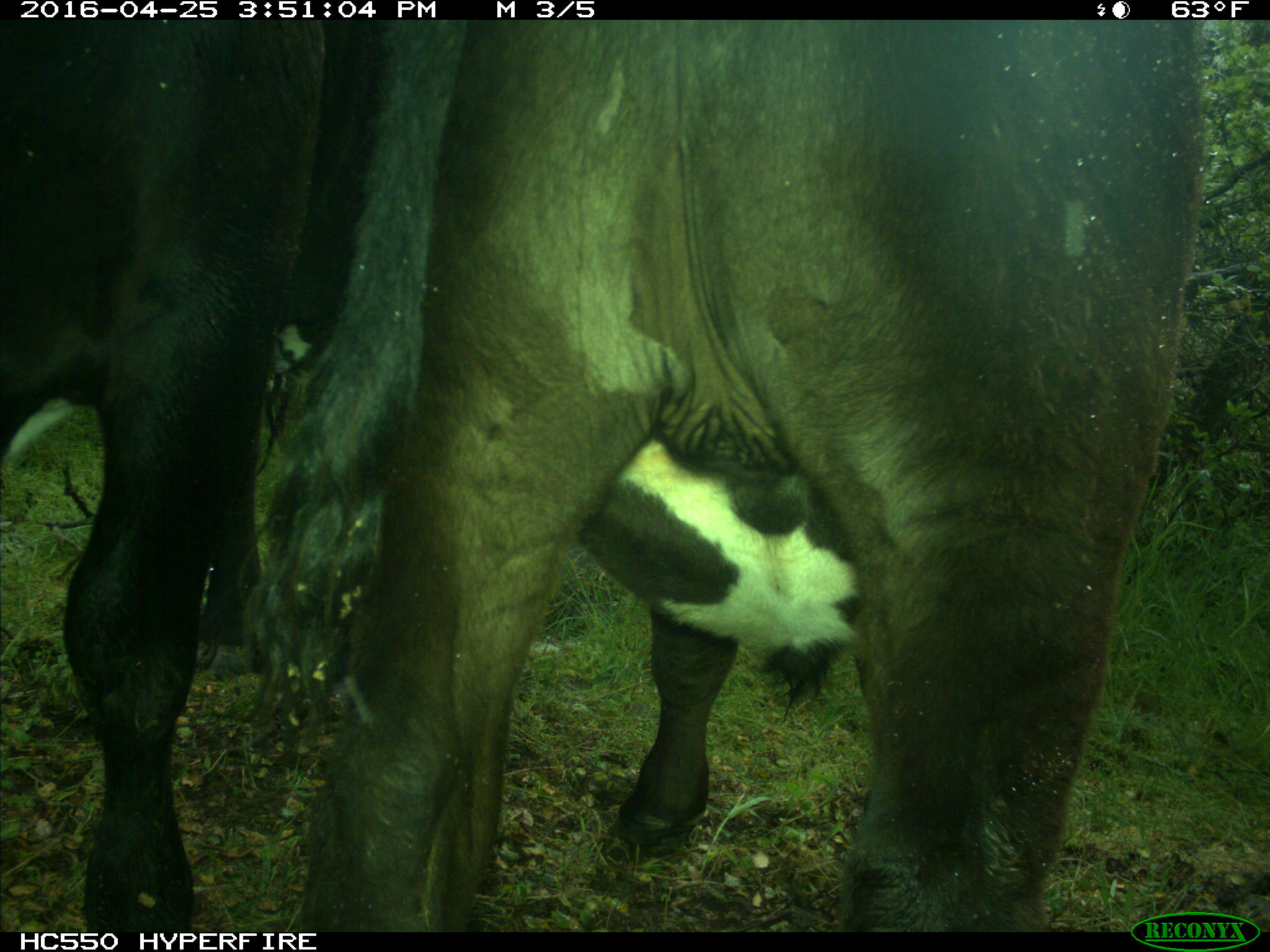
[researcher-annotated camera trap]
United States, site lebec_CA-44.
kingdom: Animalia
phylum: Chordata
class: Mammalia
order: Artiodactyla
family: Bovidae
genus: Bos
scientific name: Bos taurus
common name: domestic cow